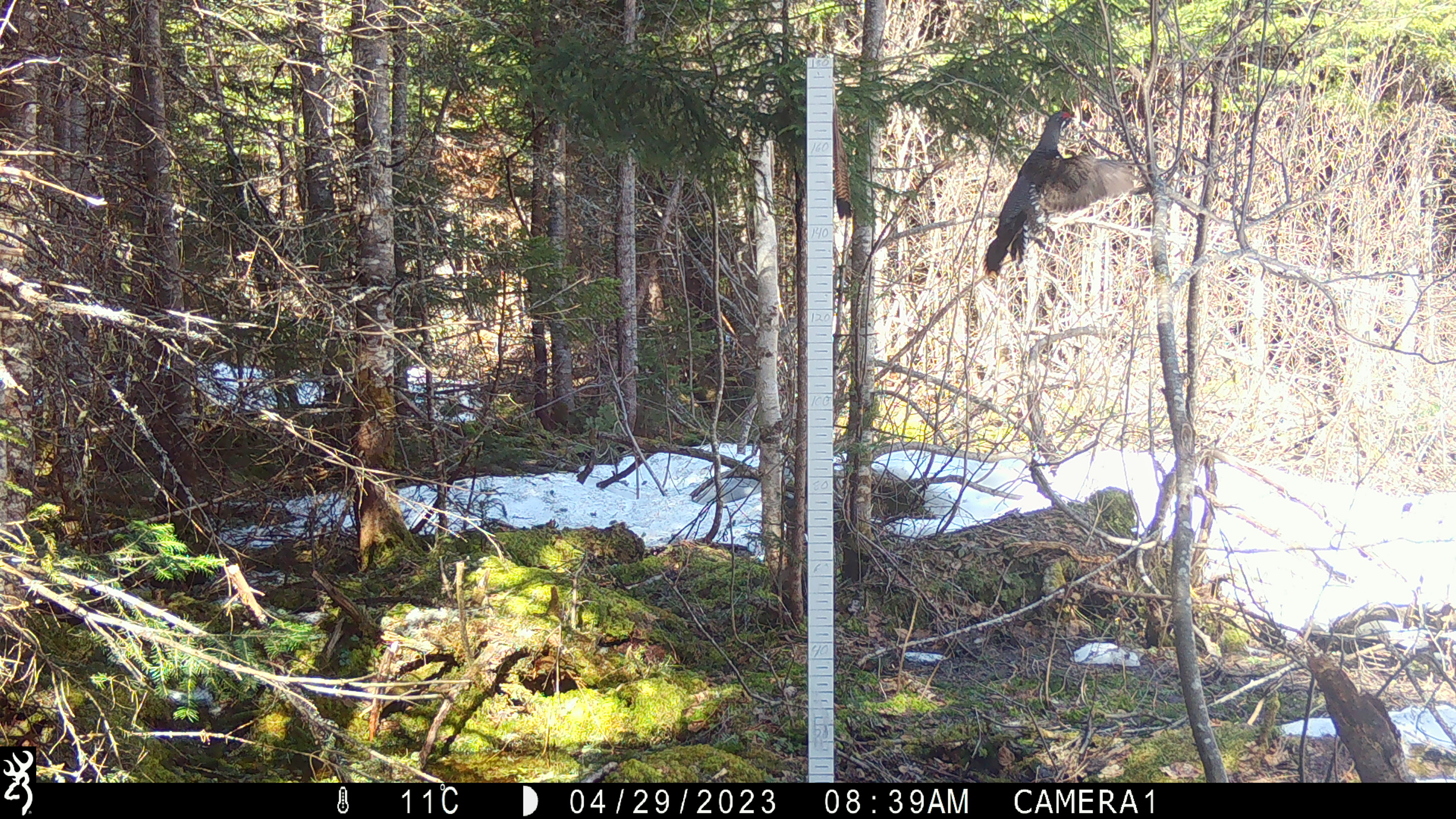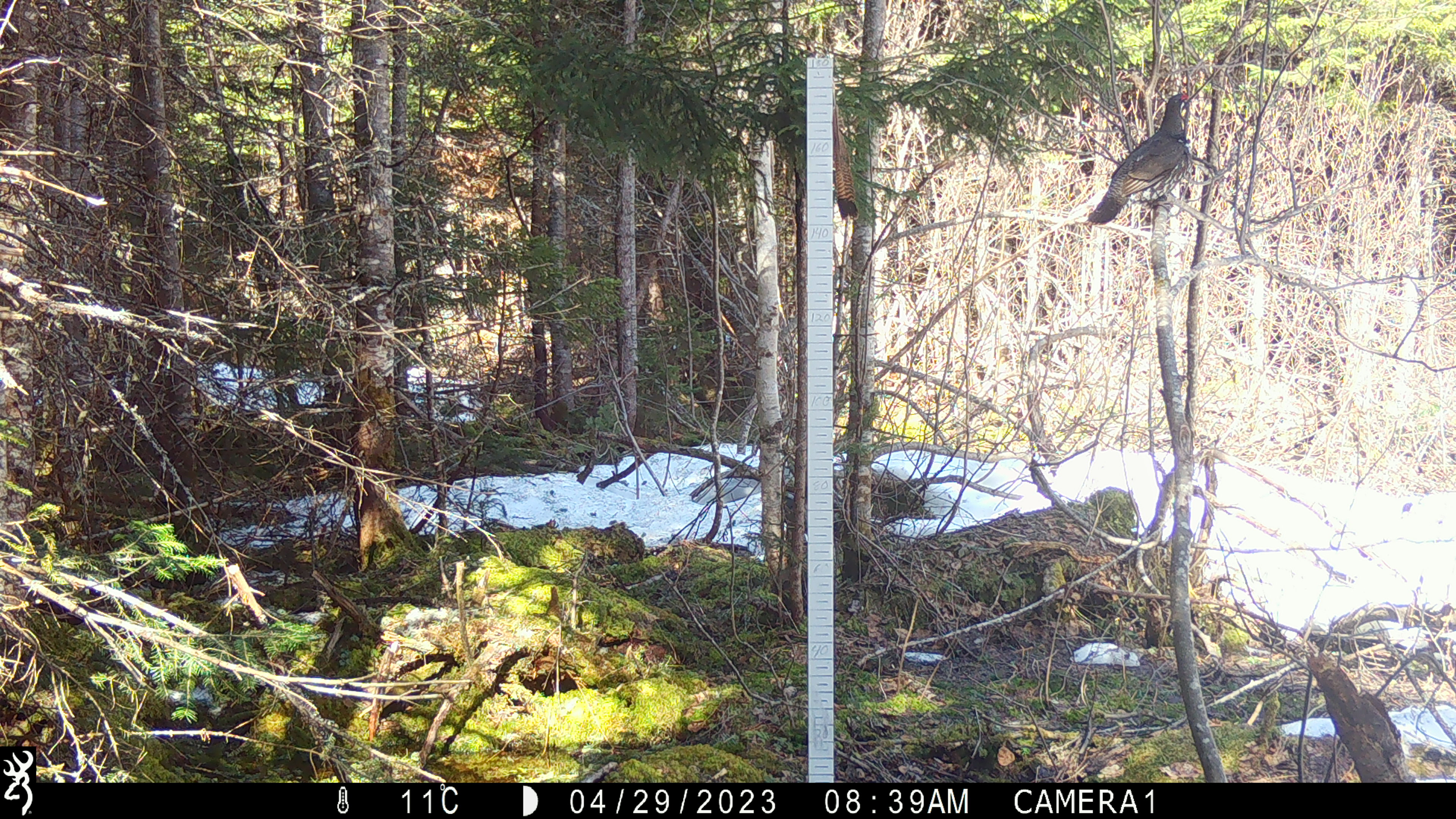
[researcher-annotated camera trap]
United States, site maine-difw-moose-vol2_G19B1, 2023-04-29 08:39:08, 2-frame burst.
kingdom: Animalia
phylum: Chordata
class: Aves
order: Galliformes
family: Phasianidae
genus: Bonasa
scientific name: Bonasa umbellus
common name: ruffed grouse